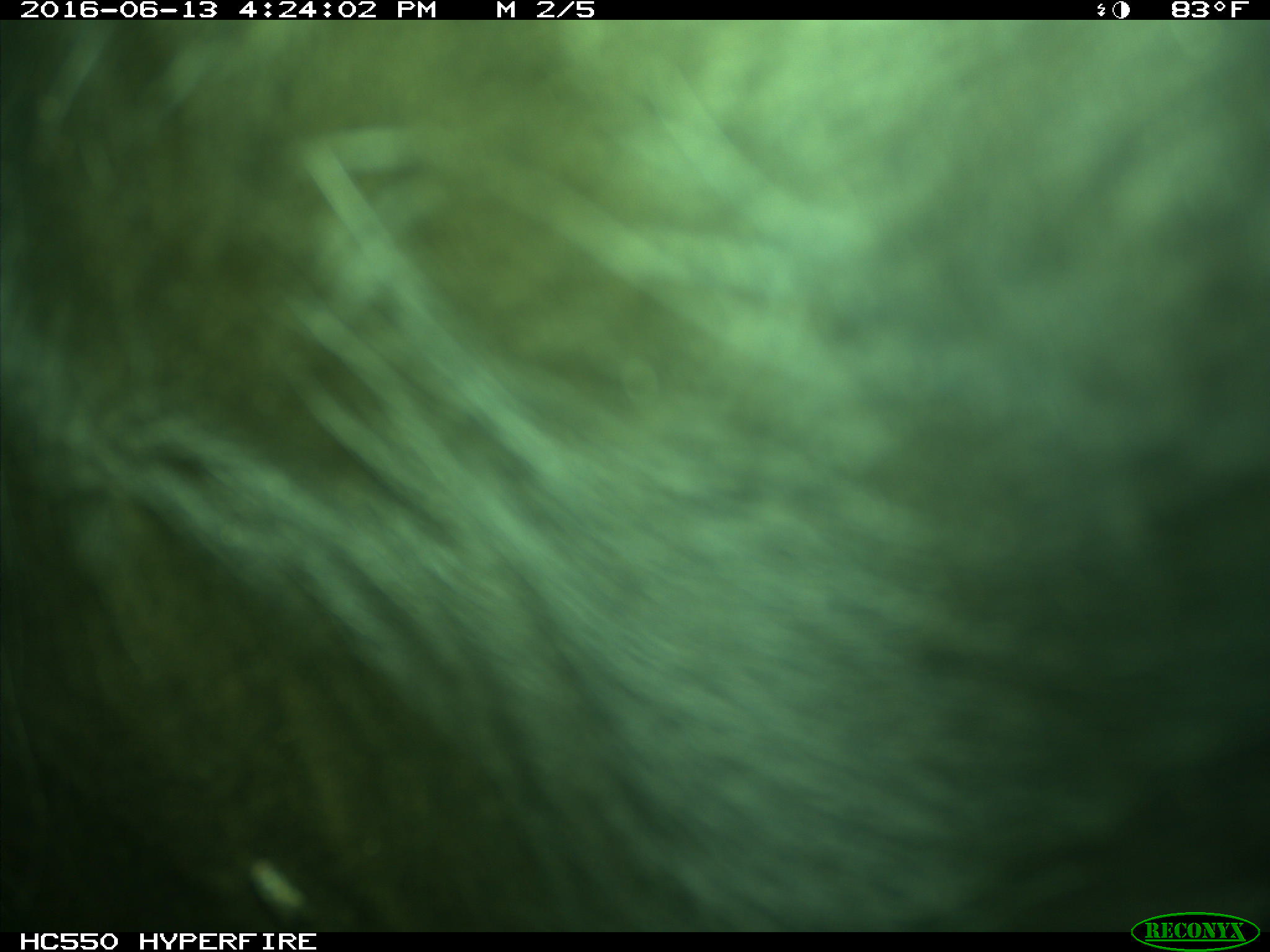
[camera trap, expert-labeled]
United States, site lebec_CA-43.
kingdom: Animalia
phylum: Chordata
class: Mammalia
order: Artiodactyla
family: Bovidae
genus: Bos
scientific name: Bos taurus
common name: domestic cow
Bos taurus (domestic cow).